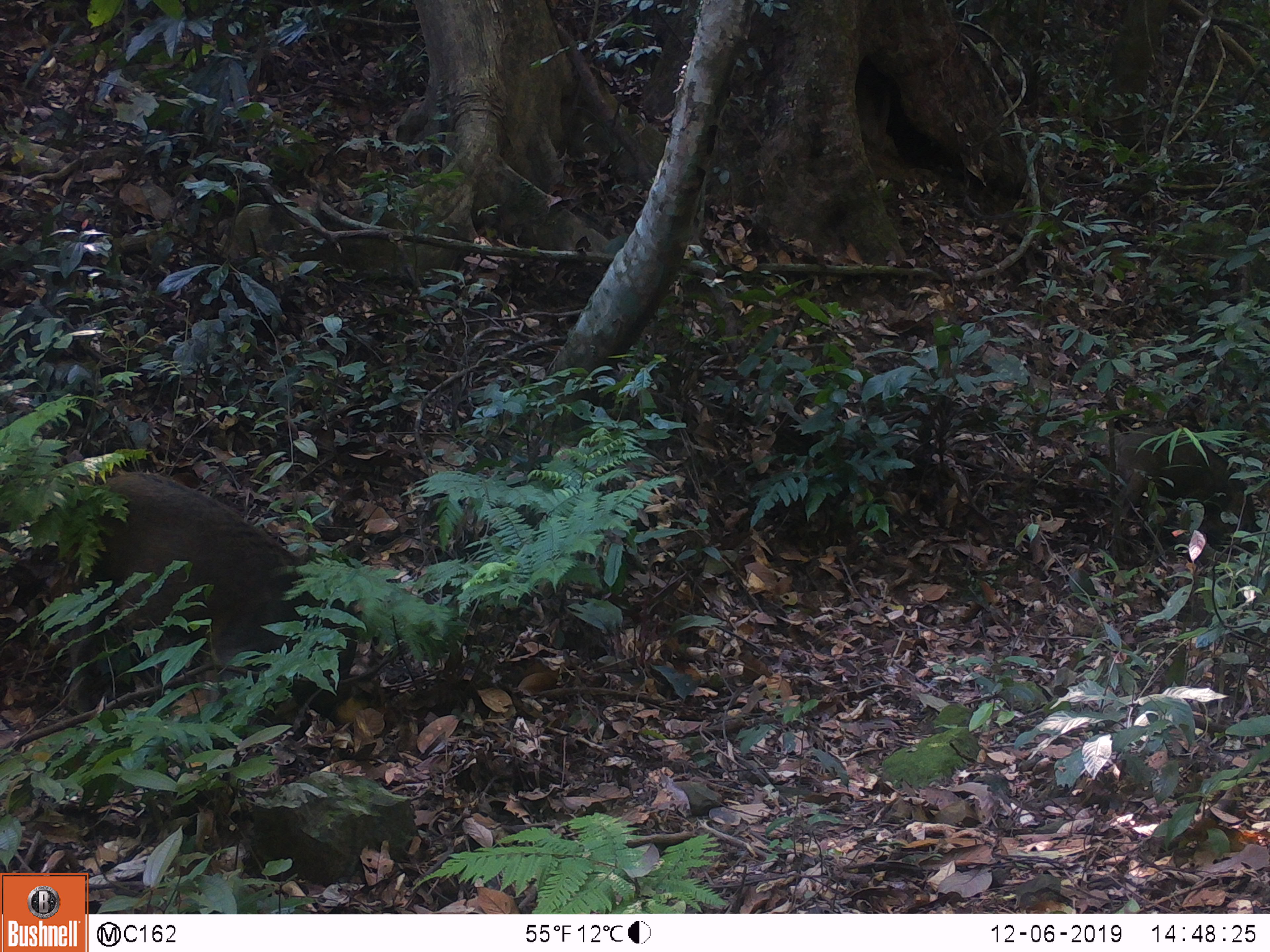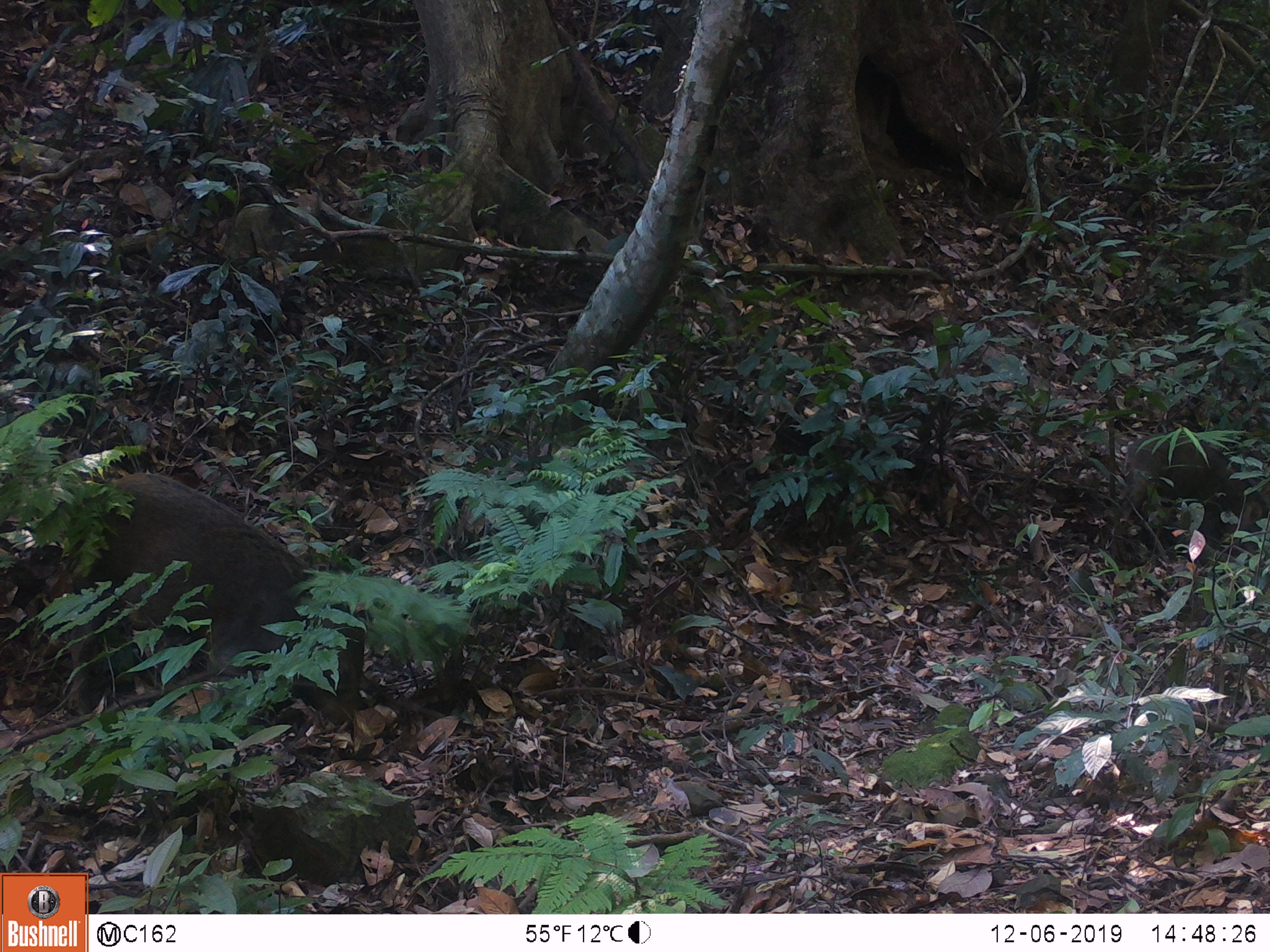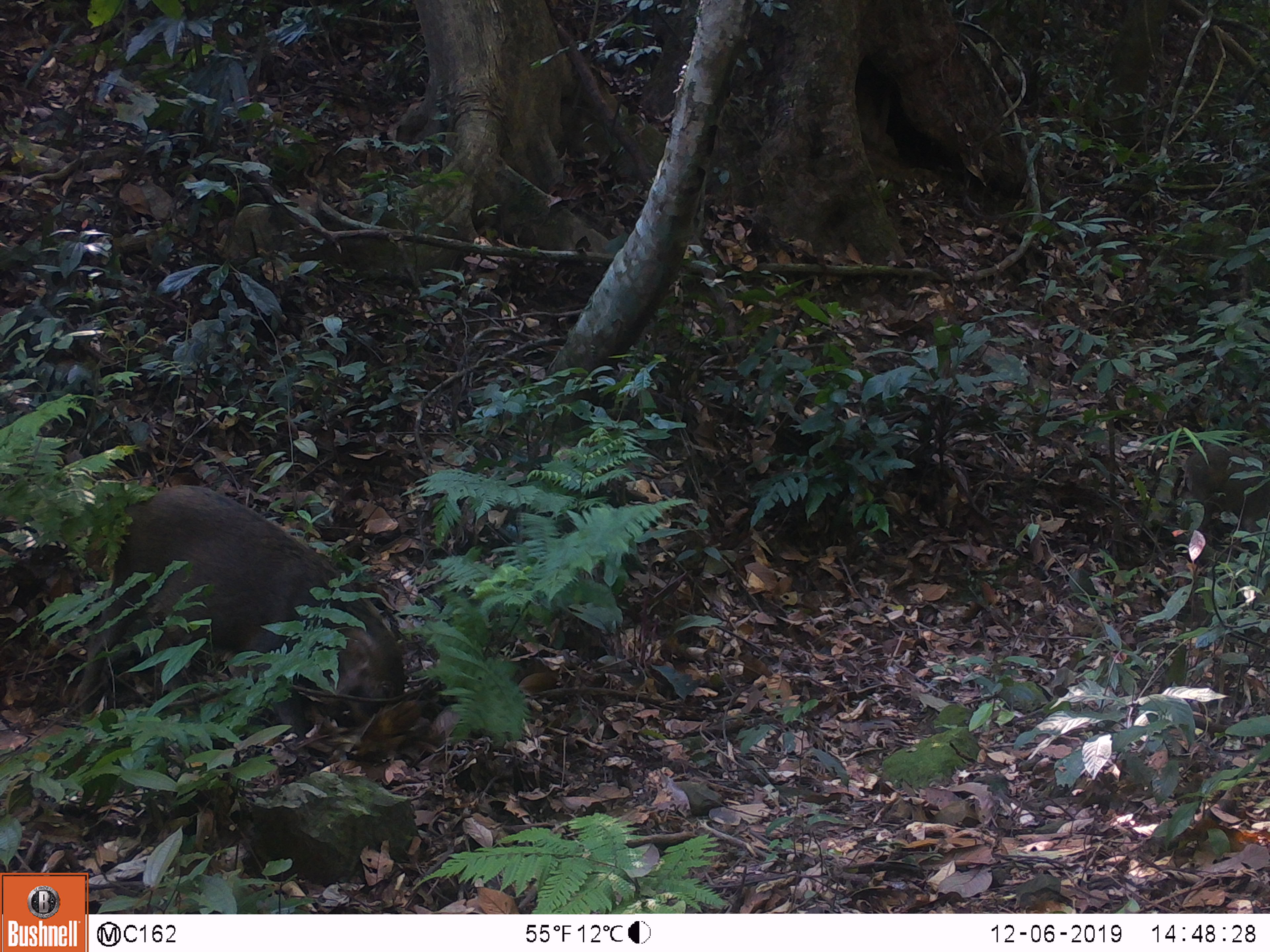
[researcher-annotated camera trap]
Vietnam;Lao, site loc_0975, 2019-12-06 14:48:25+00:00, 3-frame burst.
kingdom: Animalia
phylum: Chordata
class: Mammalia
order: Artiodactyla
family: Suidae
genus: Sus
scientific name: Sus scrofa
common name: eurasian wild pig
Eurasian wild pig (Sus scrofa). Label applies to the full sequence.